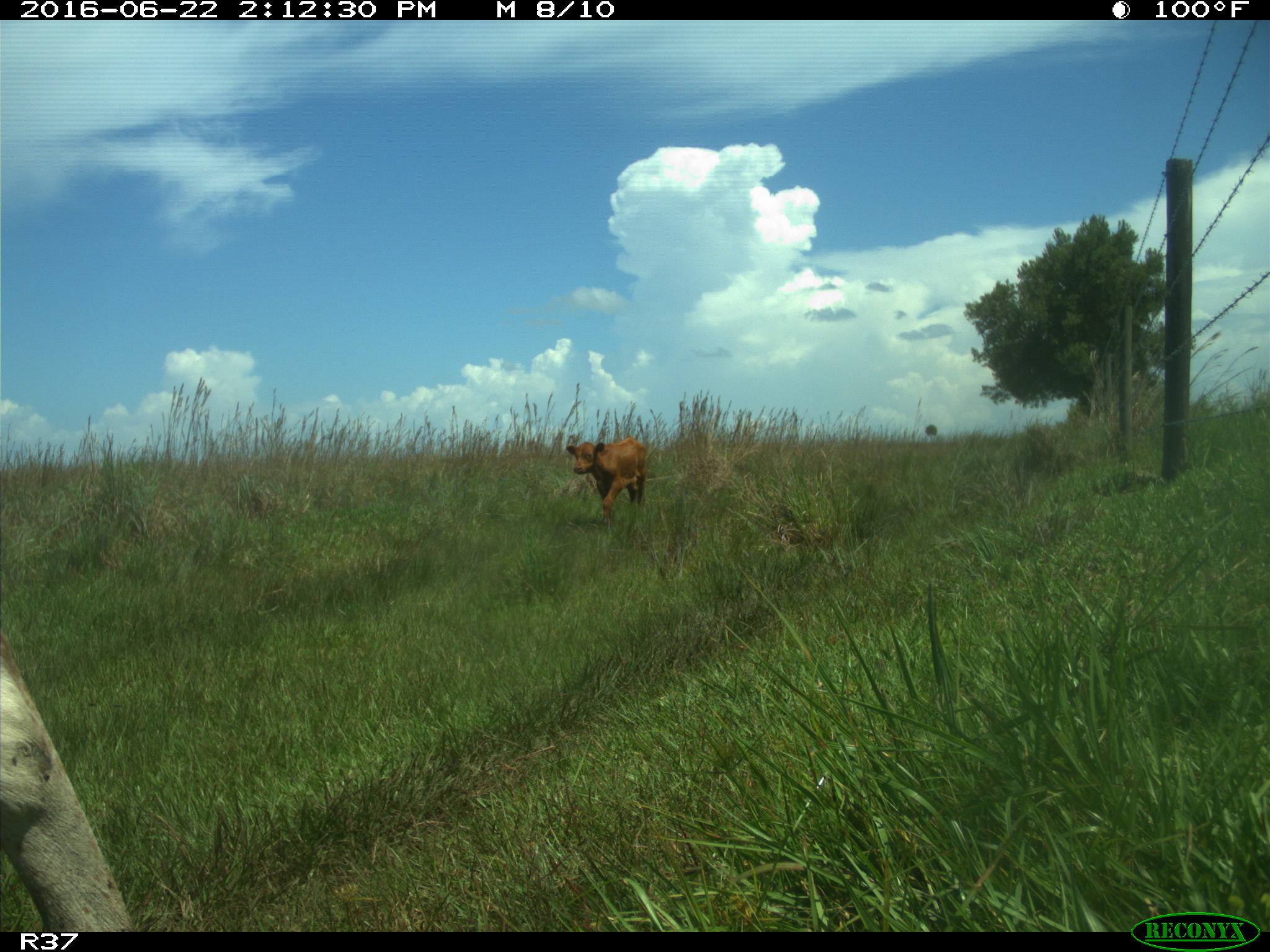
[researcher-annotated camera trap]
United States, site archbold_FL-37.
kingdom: Animalia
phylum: Chordata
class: Mammalia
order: Artiodactyla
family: Bovidae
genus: Bos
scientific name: Bos taurus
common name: domestic cow